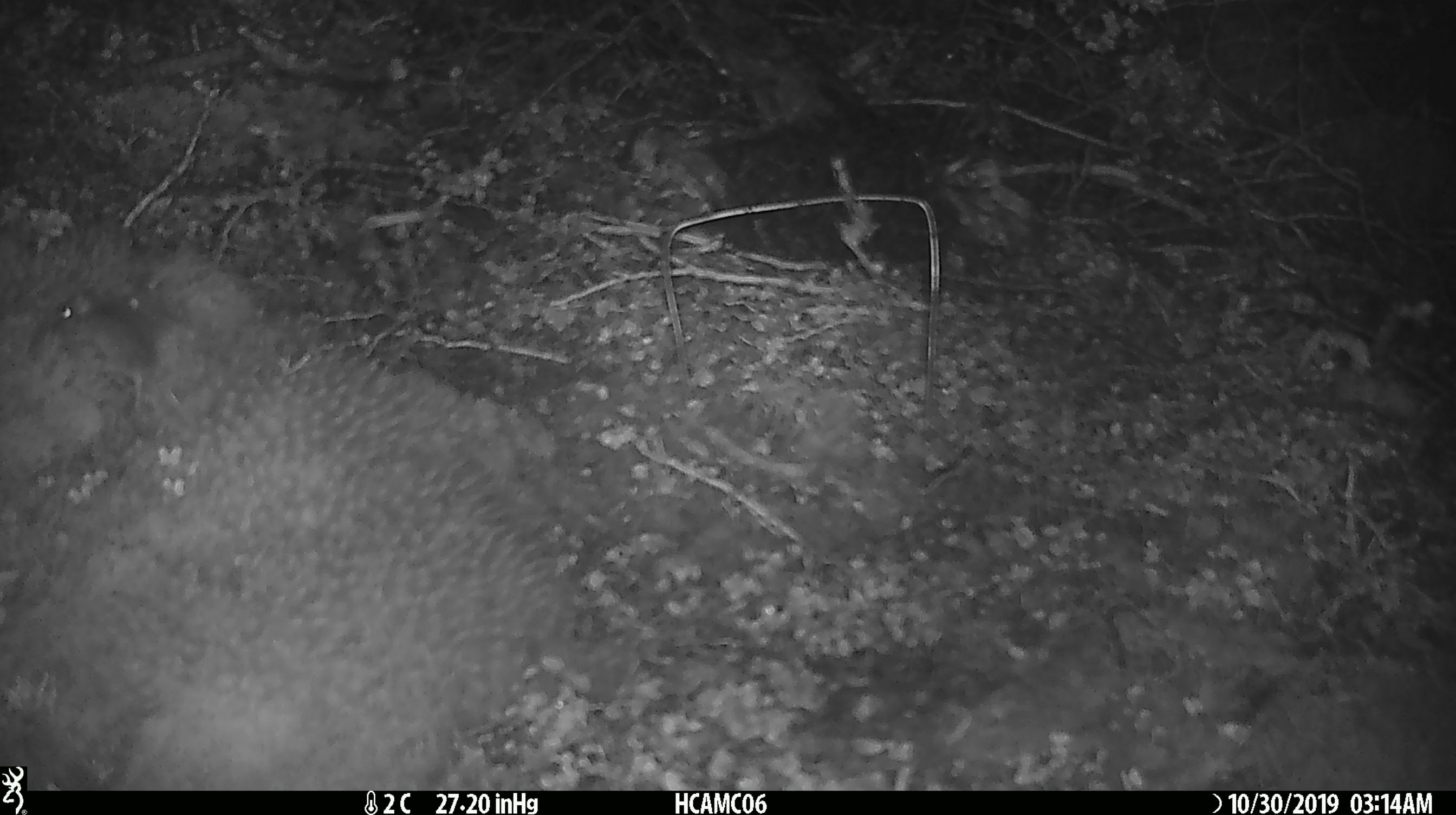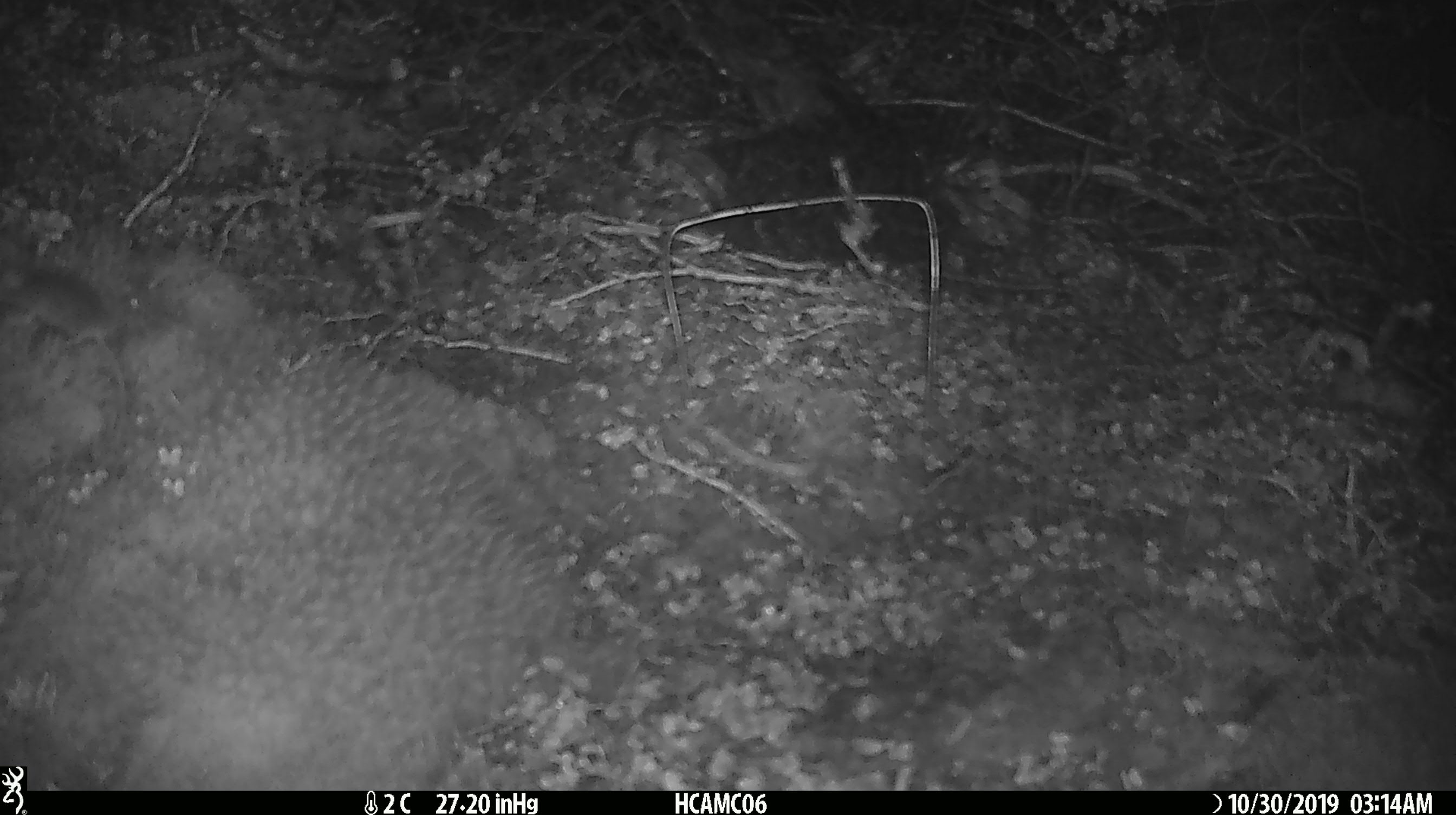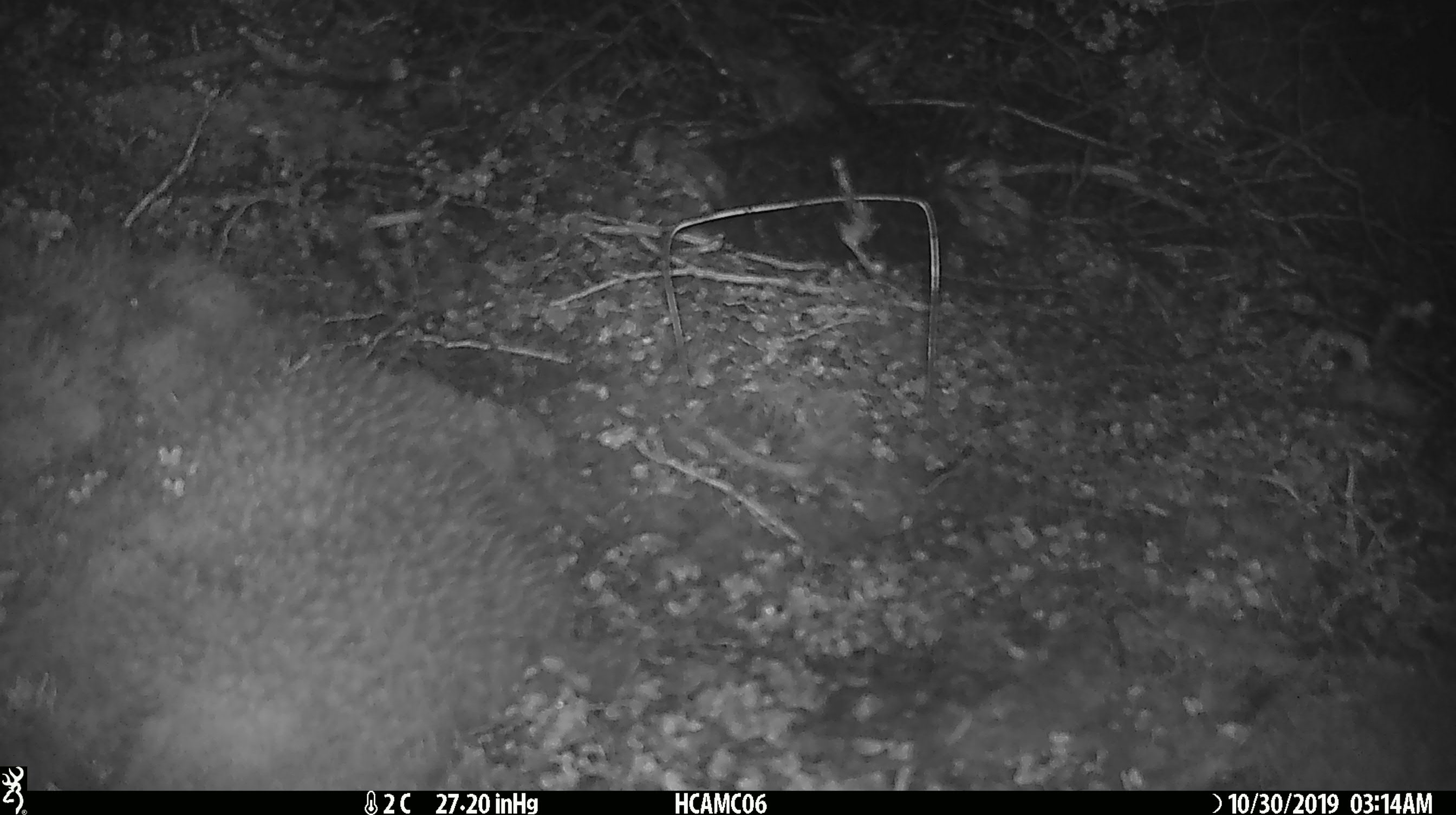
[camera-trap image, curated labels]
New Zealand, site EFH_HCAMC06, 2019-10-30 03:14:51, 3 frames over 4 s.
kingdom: Animalia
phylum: Chordata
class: Mammalia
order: Rodentia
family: Muridae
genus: Mus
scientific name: Mus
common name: mouse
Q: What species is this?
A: Mouse (Mus).